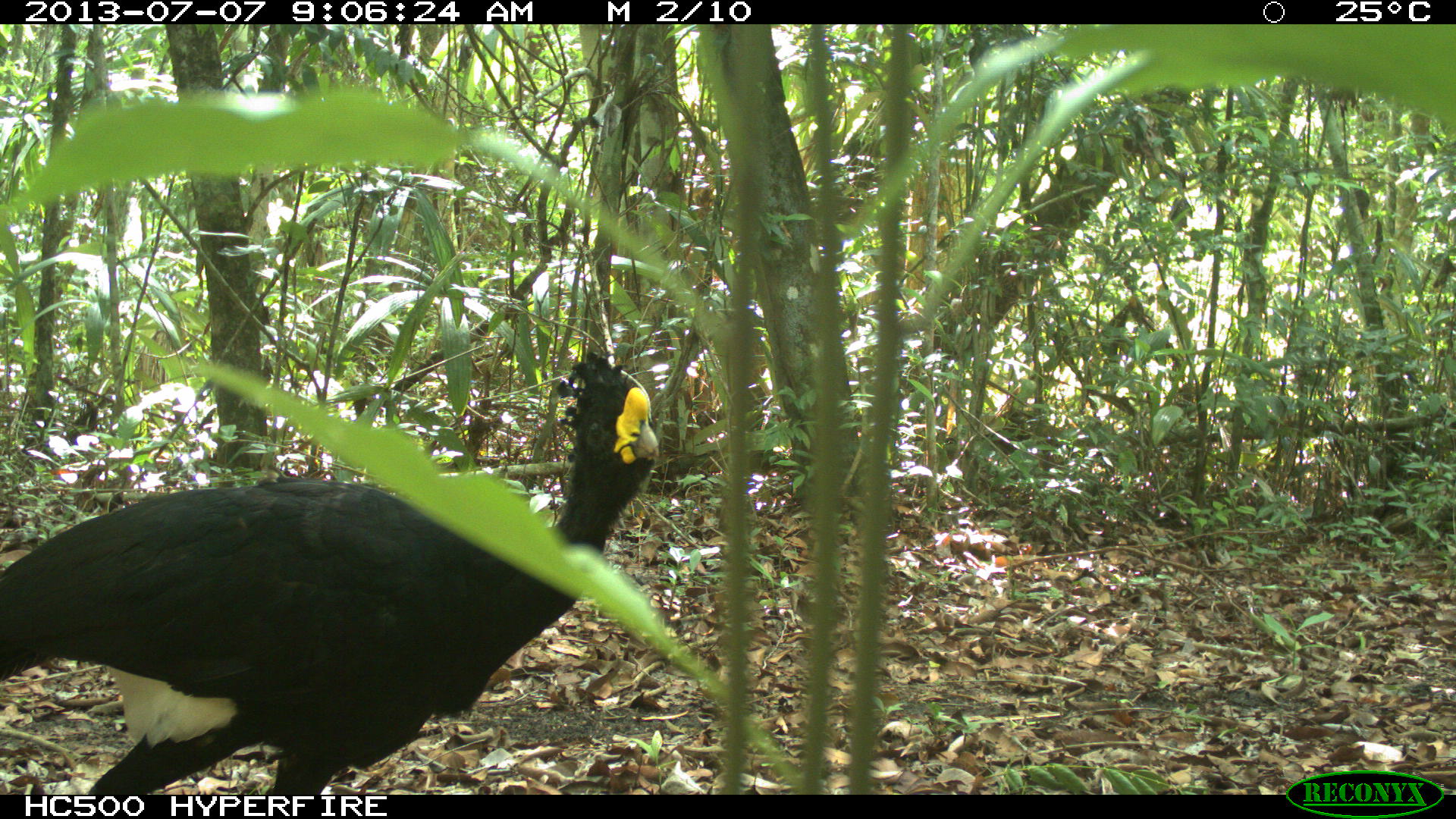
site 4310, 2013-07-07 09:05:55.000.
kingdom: Animalia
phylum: Chordata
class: Aves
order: Galliformes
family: Cracidae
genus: Crax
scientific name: Crax rubra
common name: great curassow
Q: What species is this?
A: Crax rubra (great curassow).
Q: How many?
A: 1.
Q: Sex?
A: Male.